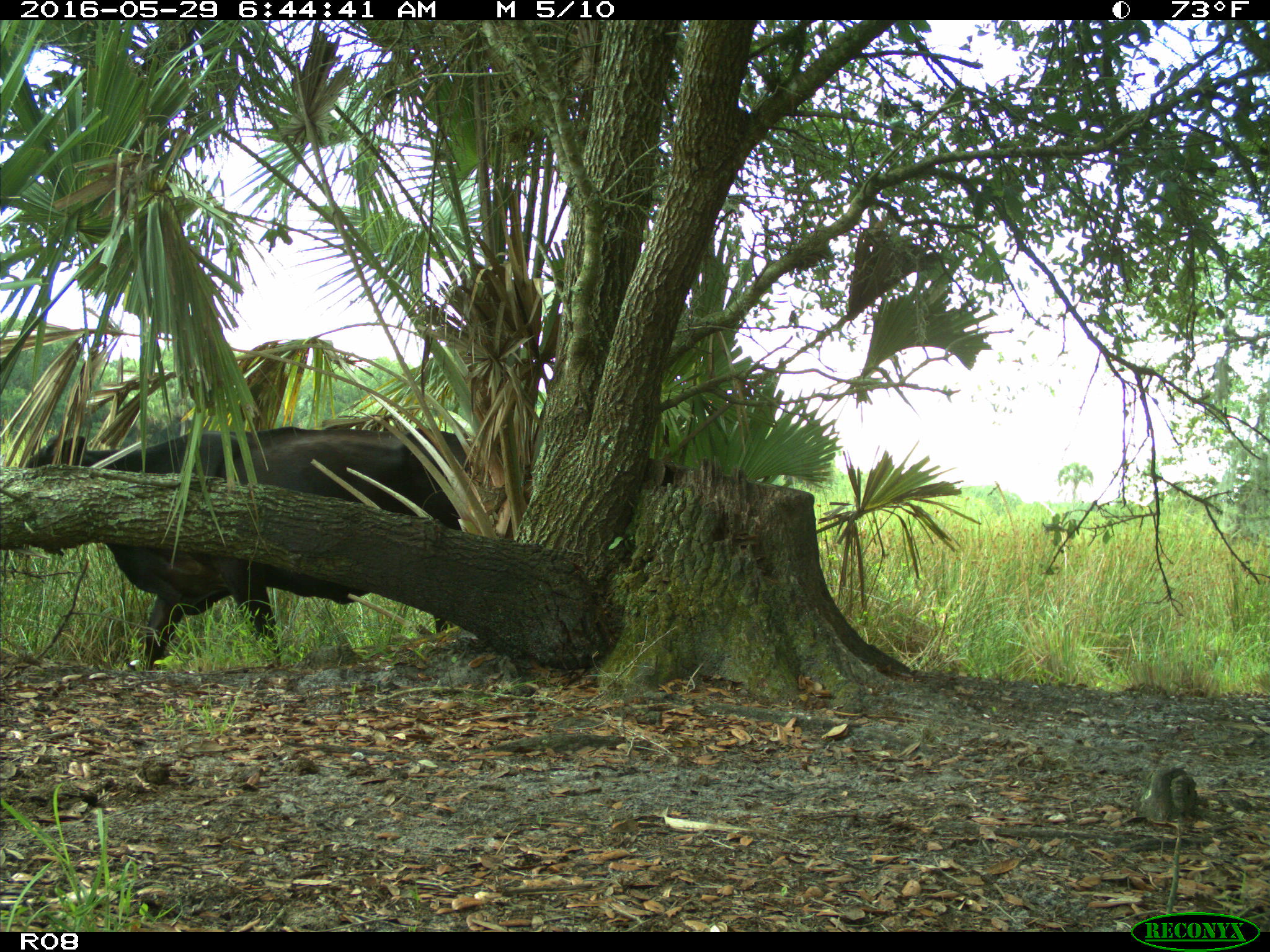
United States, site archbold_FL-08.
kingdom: Animalia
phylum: Chordata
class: Mammalia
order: Artiodactyla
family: Bovidae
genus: Bos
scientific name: Bos taurus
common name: domestic cow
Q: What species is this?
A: Bos taurus (domestic cow).